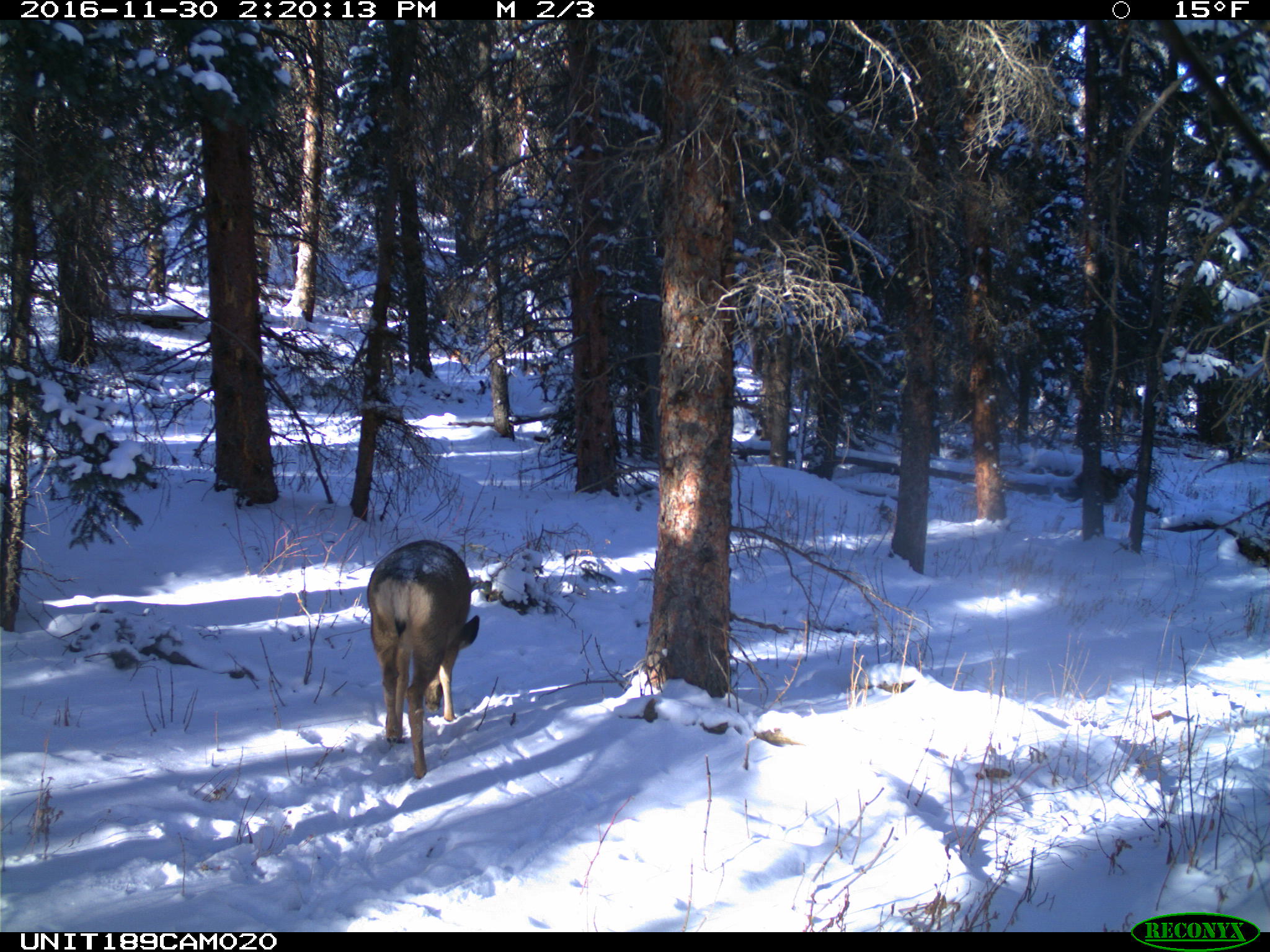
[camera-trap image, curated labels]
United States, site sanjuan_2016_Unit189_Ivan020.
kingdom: Animalia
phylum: Chordata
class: Mammalia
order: Artiodactyla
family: Cervidae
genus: Odocoileus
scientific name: Odocoileus hemionus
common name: mule deer